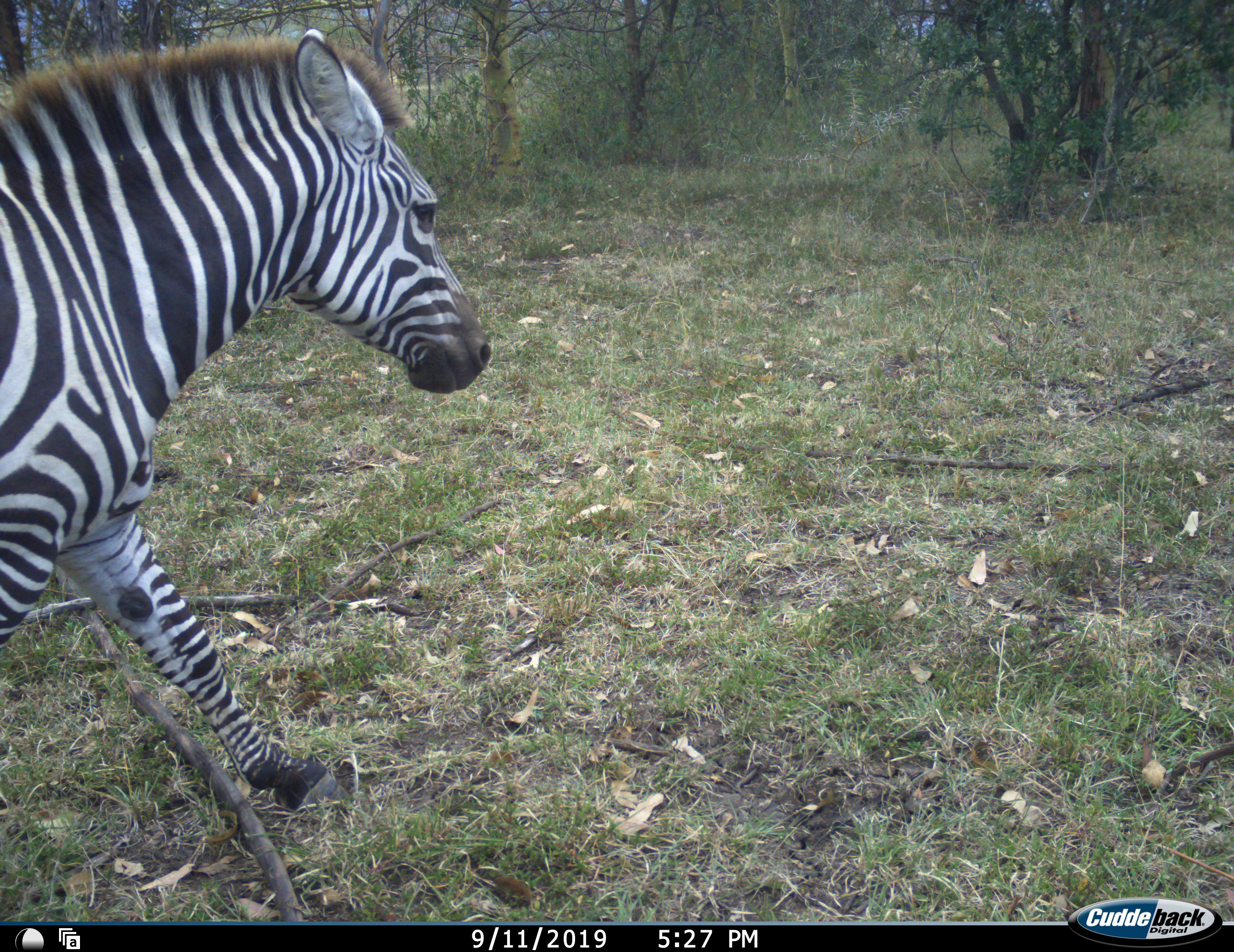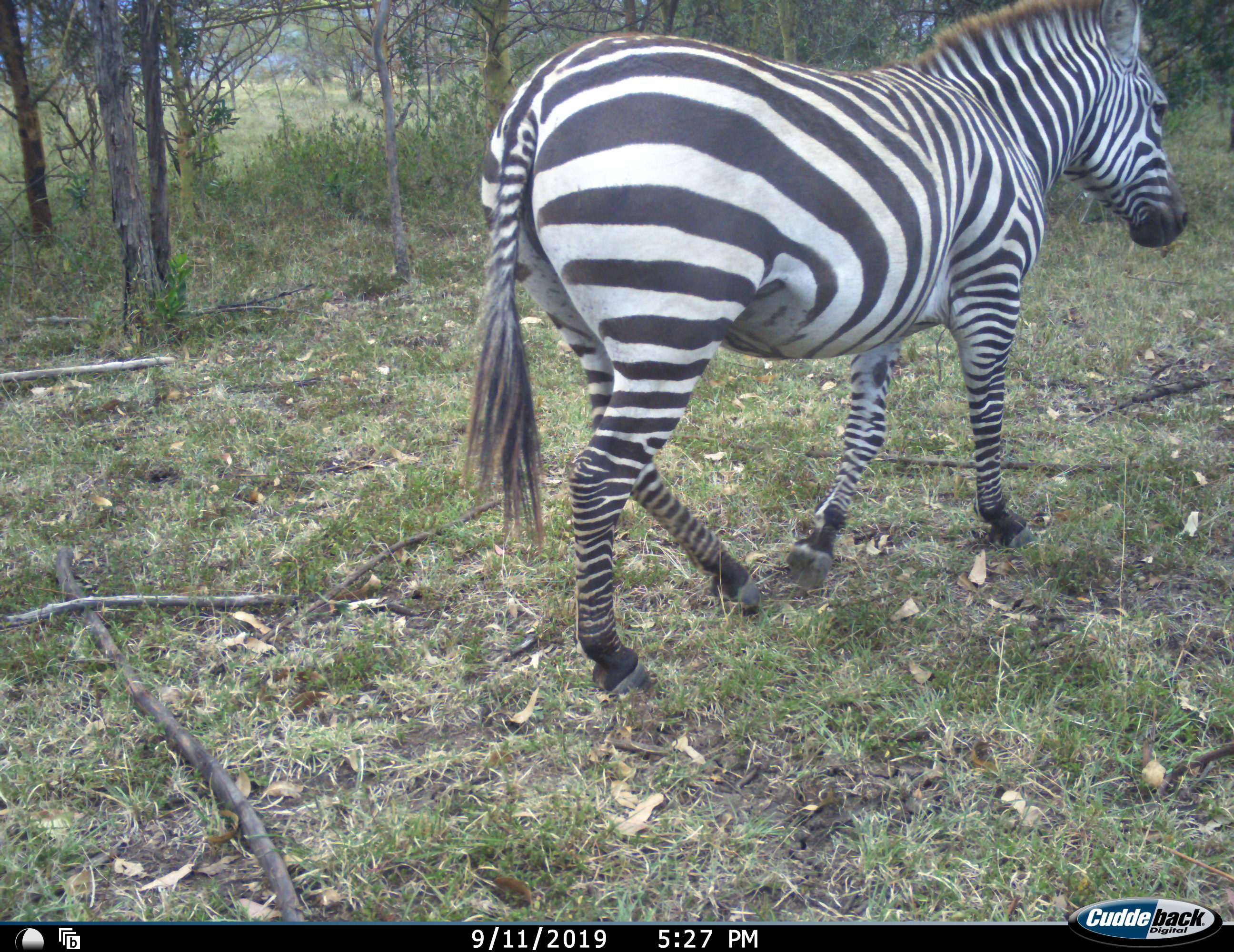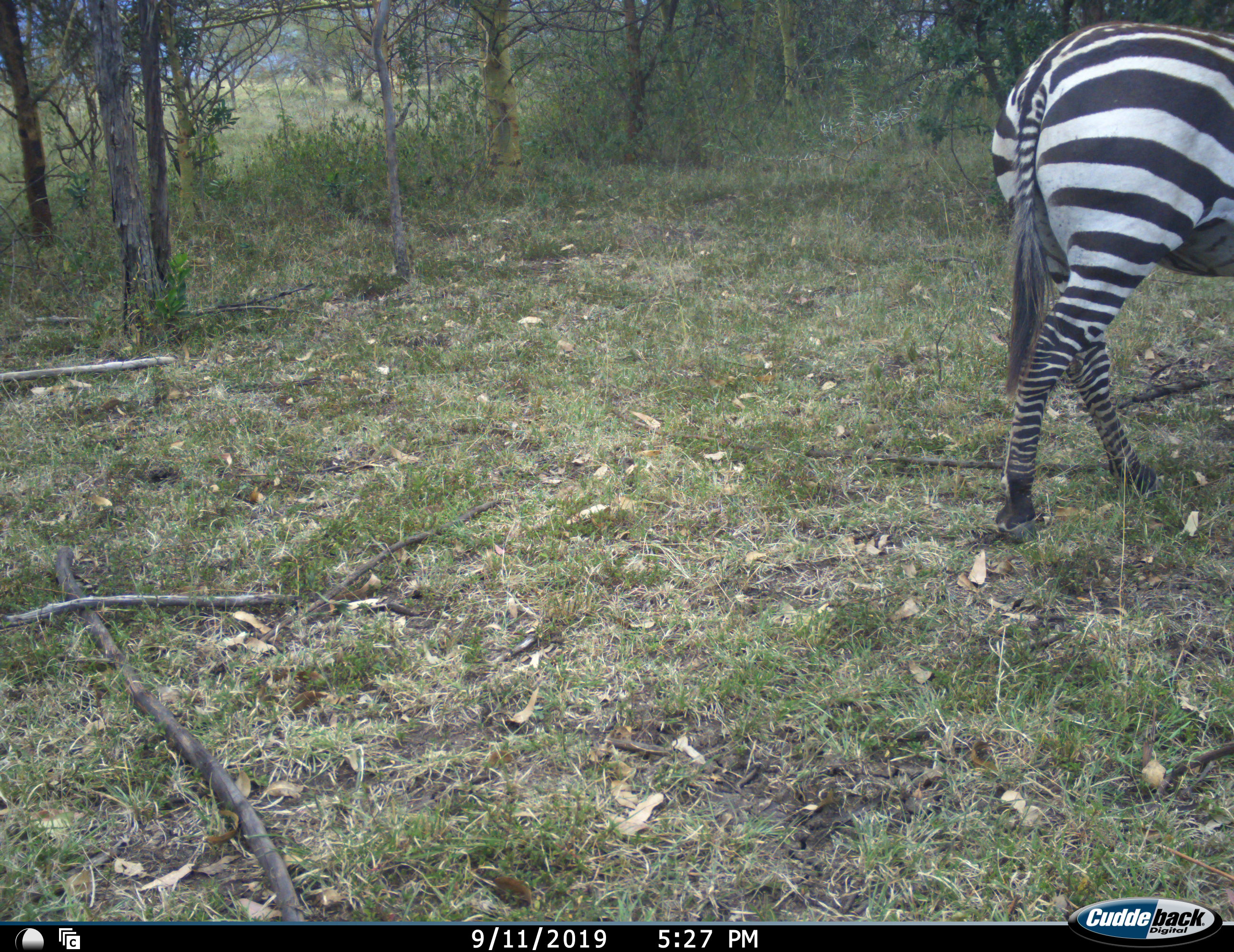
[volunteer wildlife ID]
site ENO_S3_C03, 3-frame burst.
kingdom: Animalia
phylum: Chordata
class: Mammalia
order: Perissodactyla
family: Equidae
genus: Equus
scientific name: Equus quagga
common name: plains zebra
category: zebraplains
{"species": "zebraplains (plains zebra) (Equus quagga)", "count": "1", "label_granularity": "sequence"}